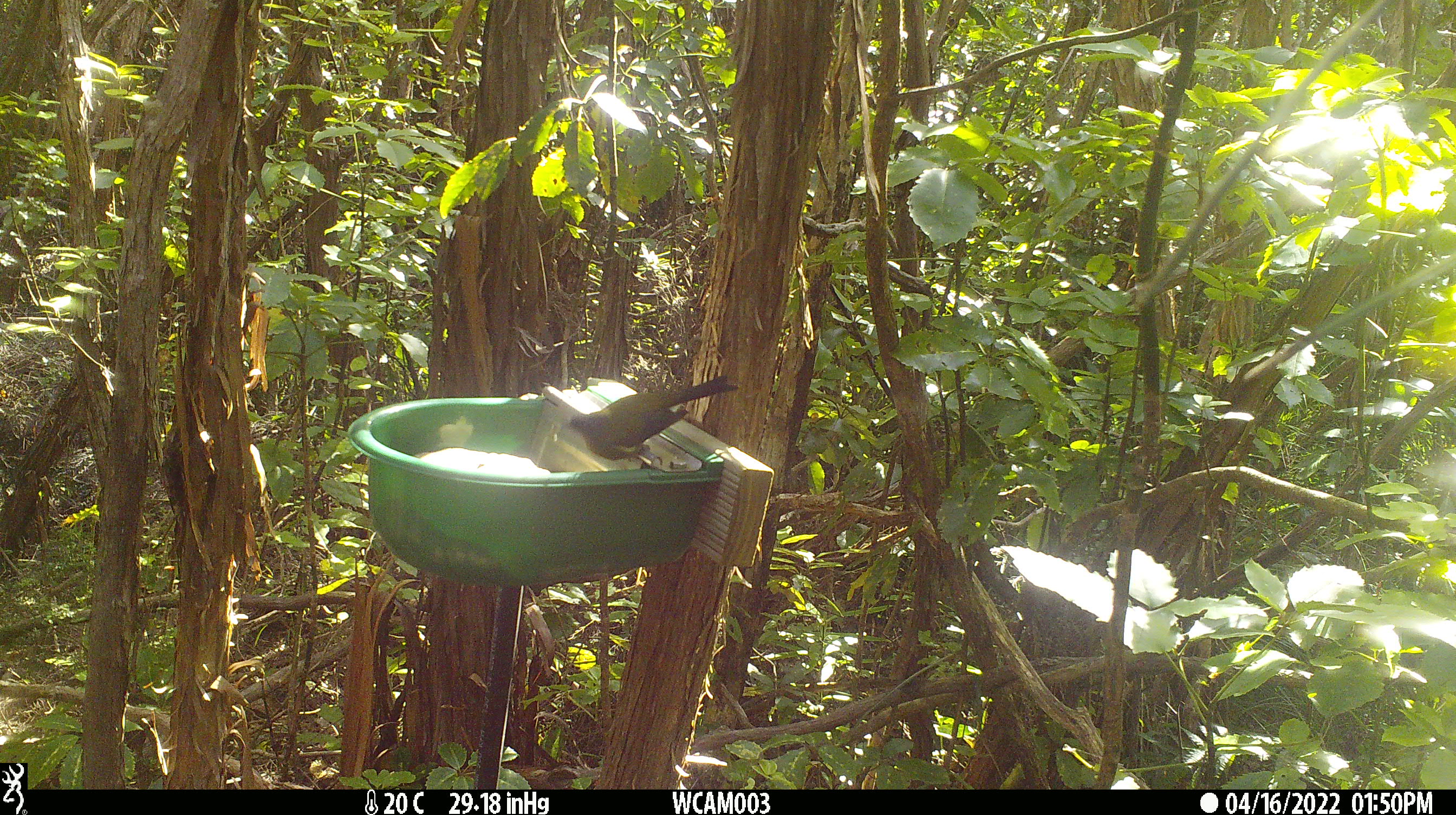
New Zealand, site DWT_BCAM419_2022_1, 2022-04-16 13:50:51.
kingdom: Animalia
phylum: Chordata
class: Aves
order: Passeriformes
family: Meliphagidae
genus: Anthornis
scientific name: Anthornis melanura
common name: new zealand bellbird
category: bellbird